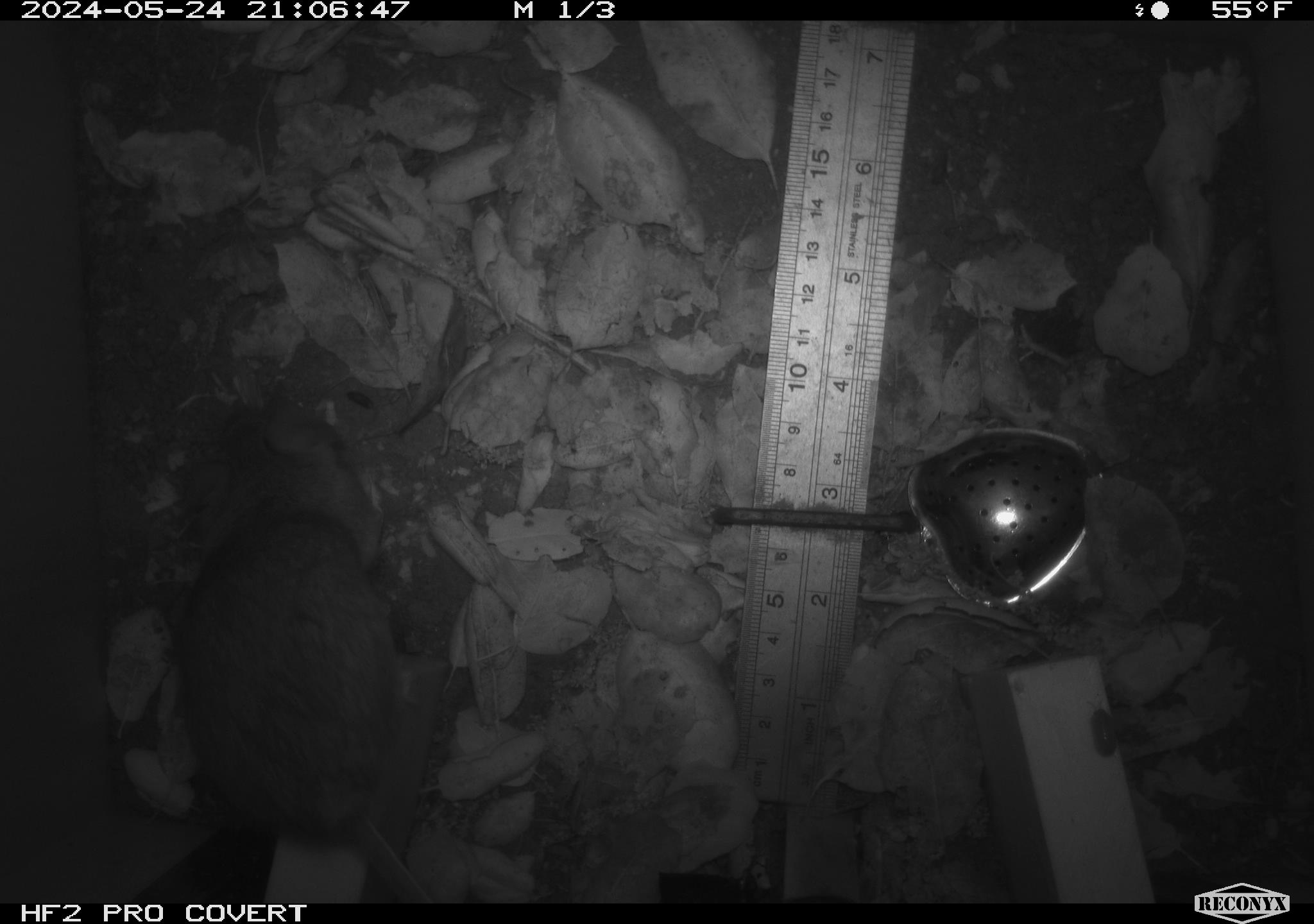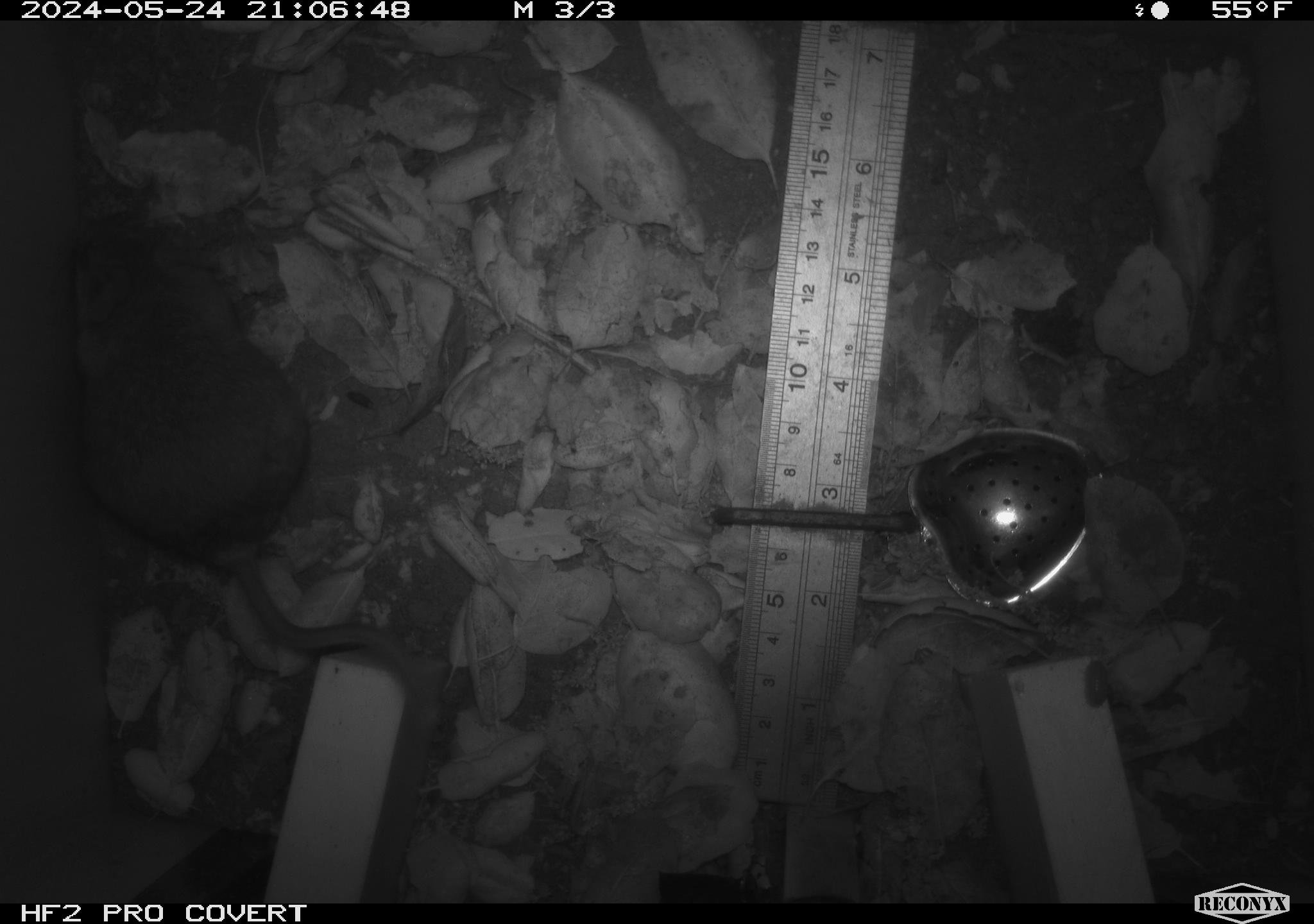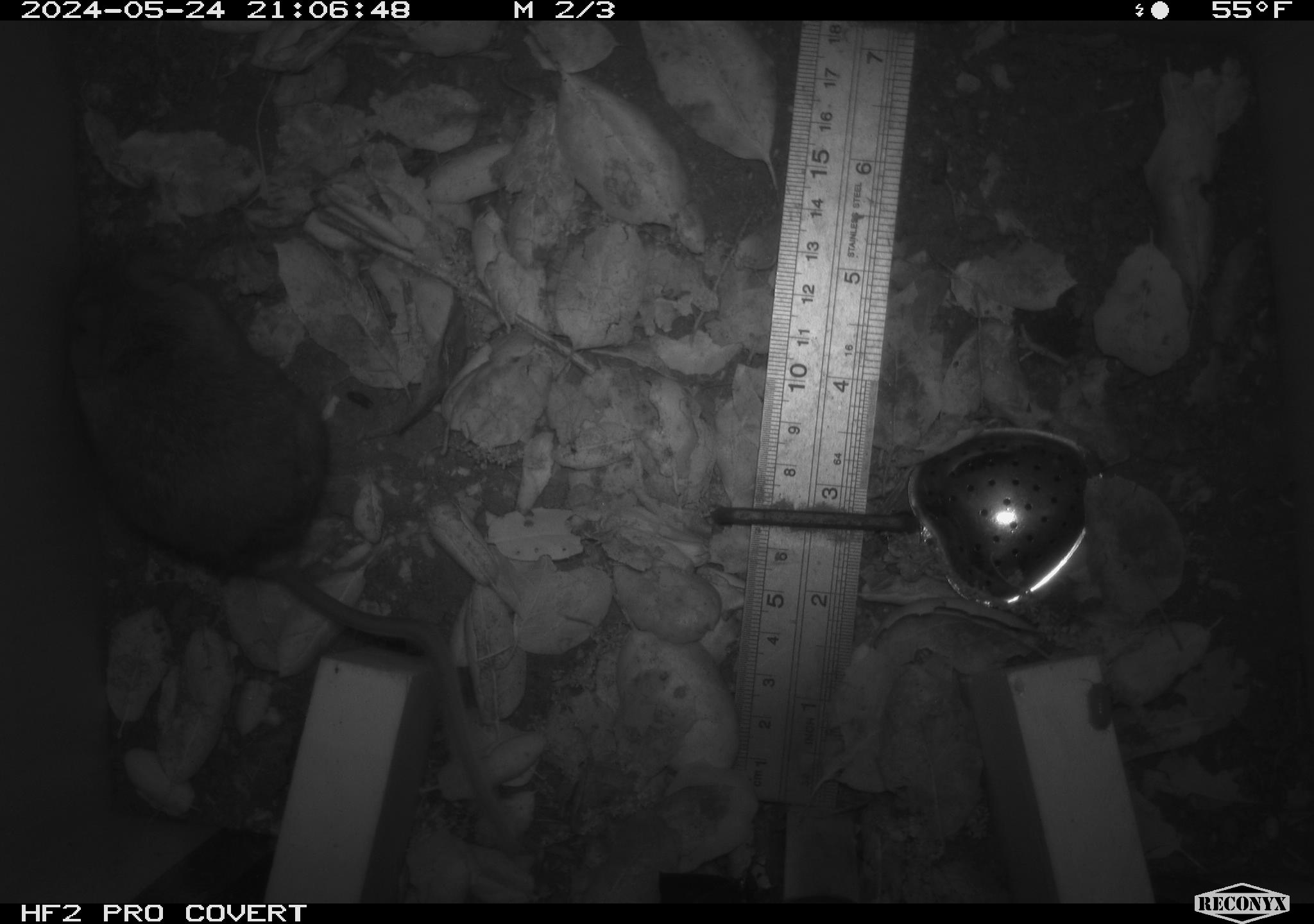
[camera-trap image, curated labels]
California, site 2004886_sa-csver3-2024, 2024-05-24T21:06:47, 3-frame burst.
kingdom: Animalia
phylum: Chordata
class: Mammalia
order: Rodentia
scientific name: Rodentia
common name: rodent